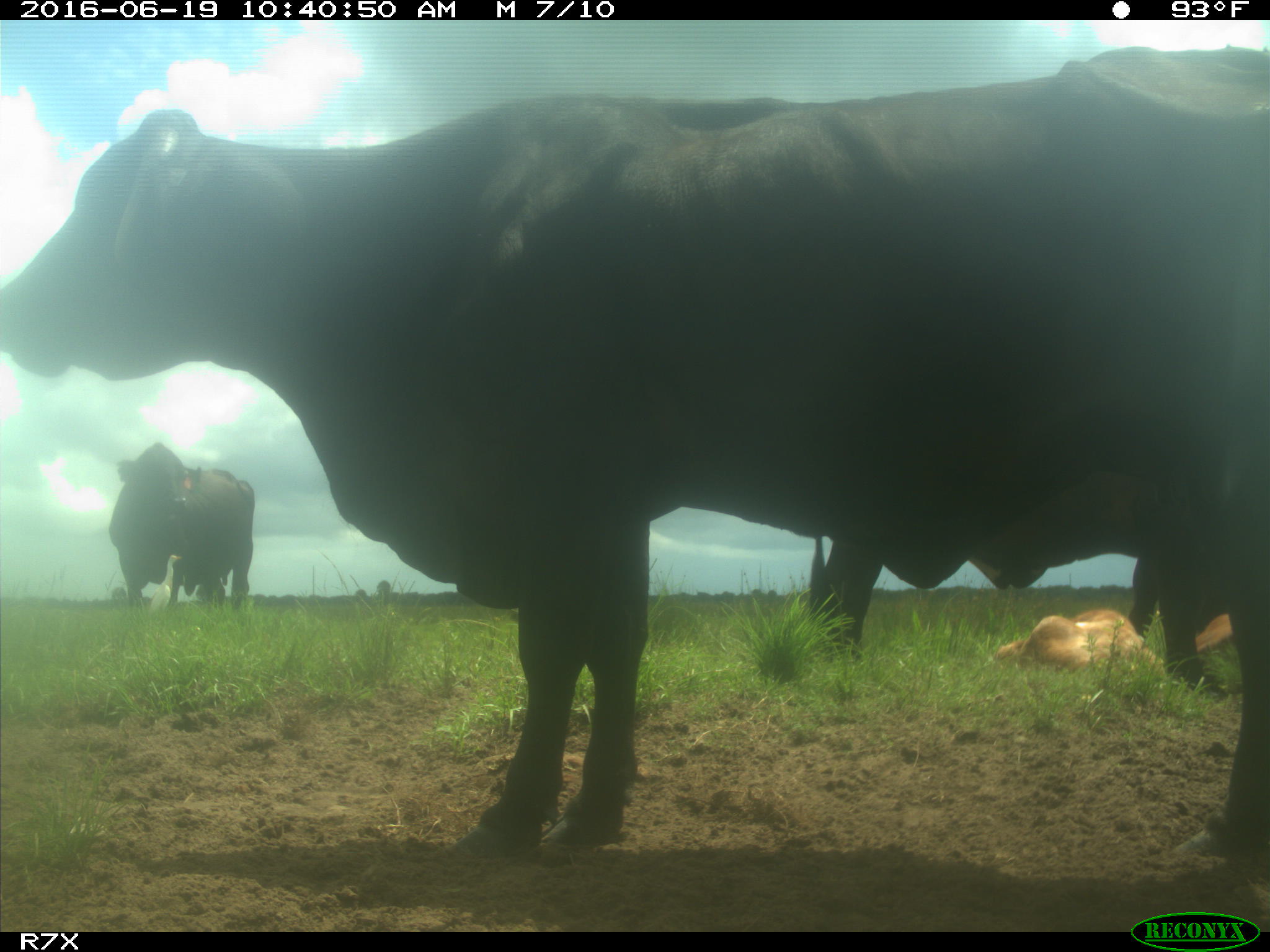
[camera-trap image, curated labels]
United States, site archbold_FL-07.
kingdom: Animalia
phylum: Chordata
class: Mammalia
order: Artiodactyla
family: Bovidae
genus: Bos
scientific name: Bos taurus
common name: domestic cow